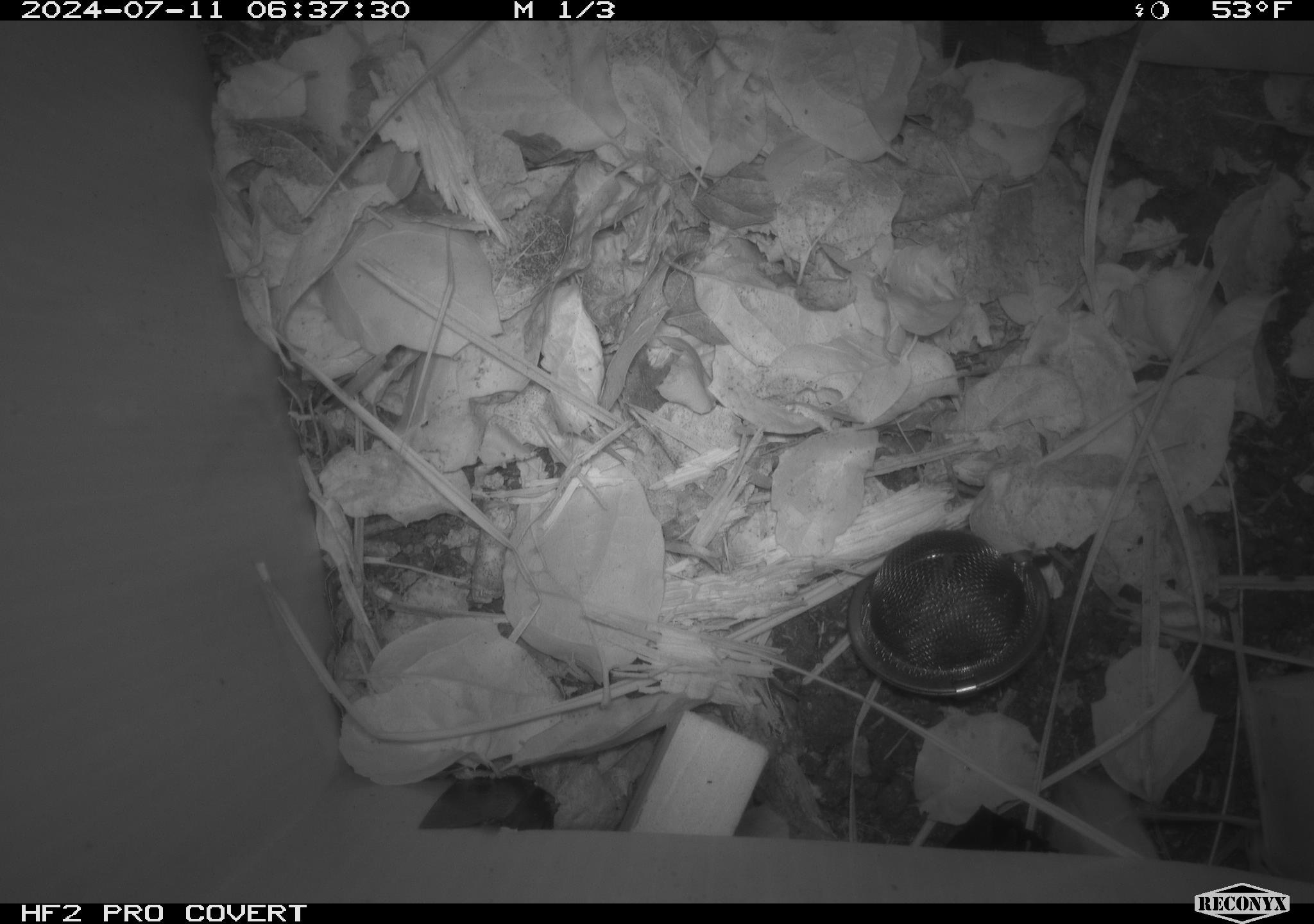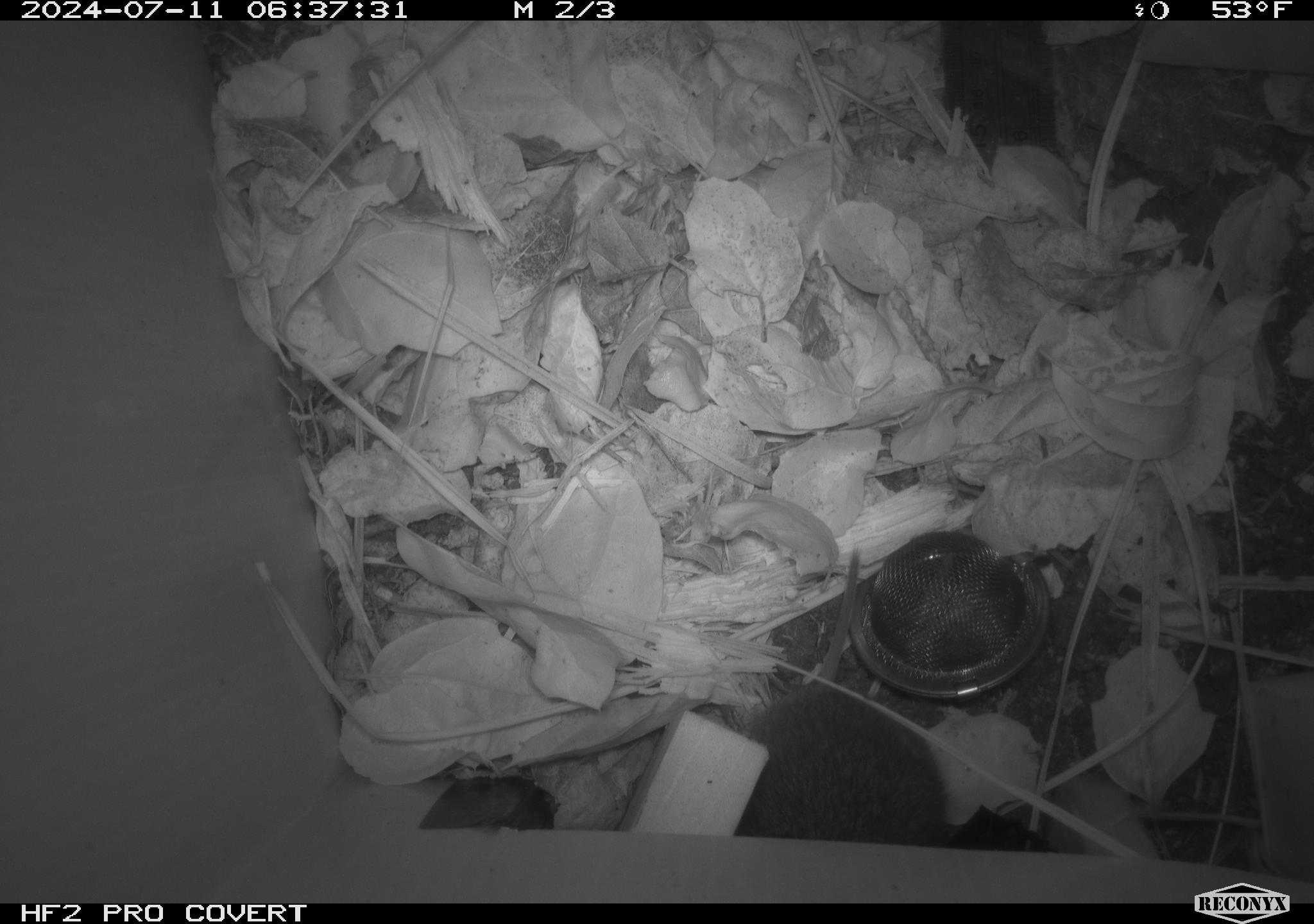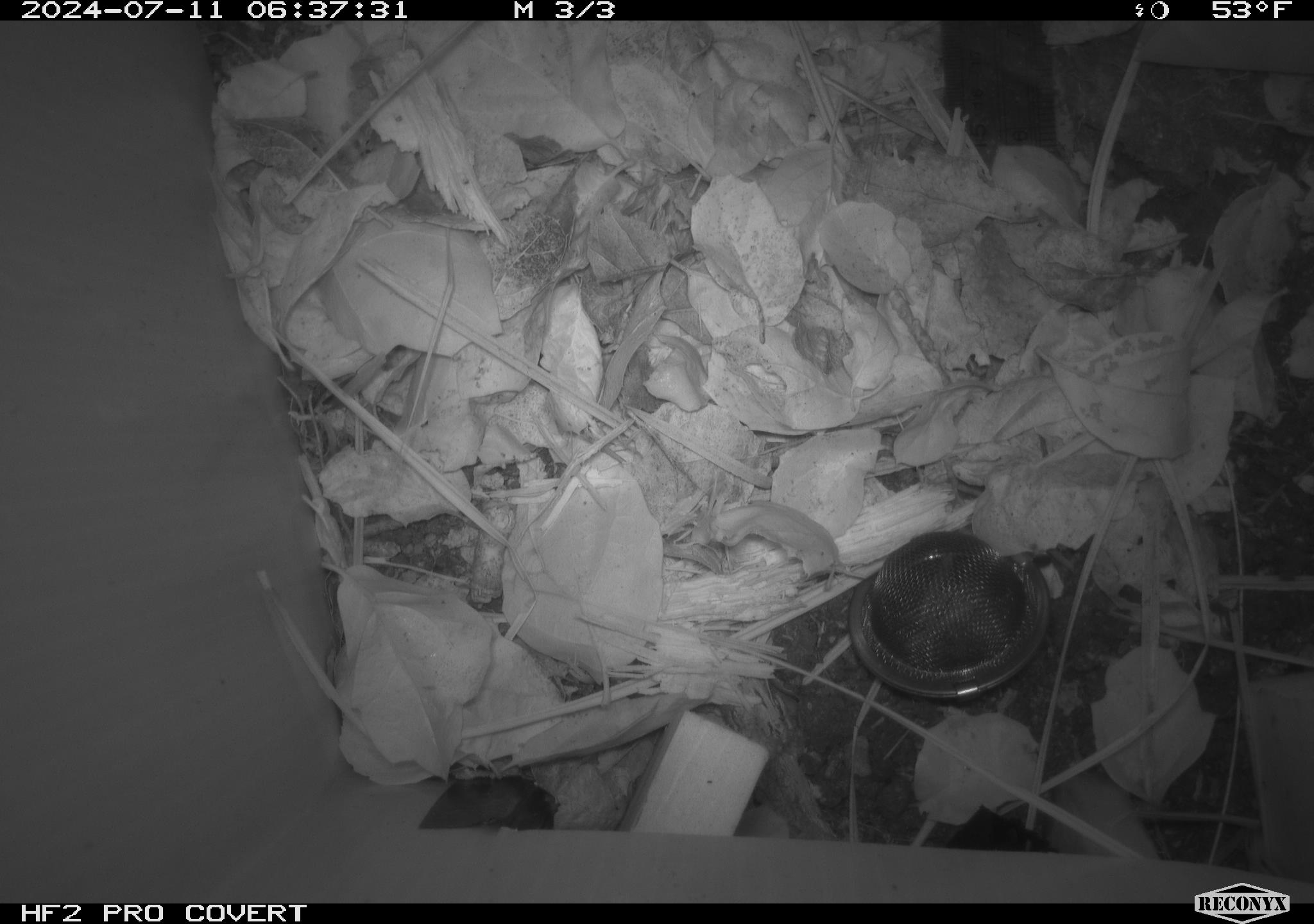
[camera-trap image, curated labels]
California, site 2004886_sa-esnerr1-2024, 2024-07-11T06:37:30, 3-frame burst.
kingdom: Animalia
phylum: Chordata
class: Mammalia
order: Rodentia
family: Cricetidae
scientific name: Cricetidae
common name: hamsters, voles, lemmings, and allies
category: cricetidae family